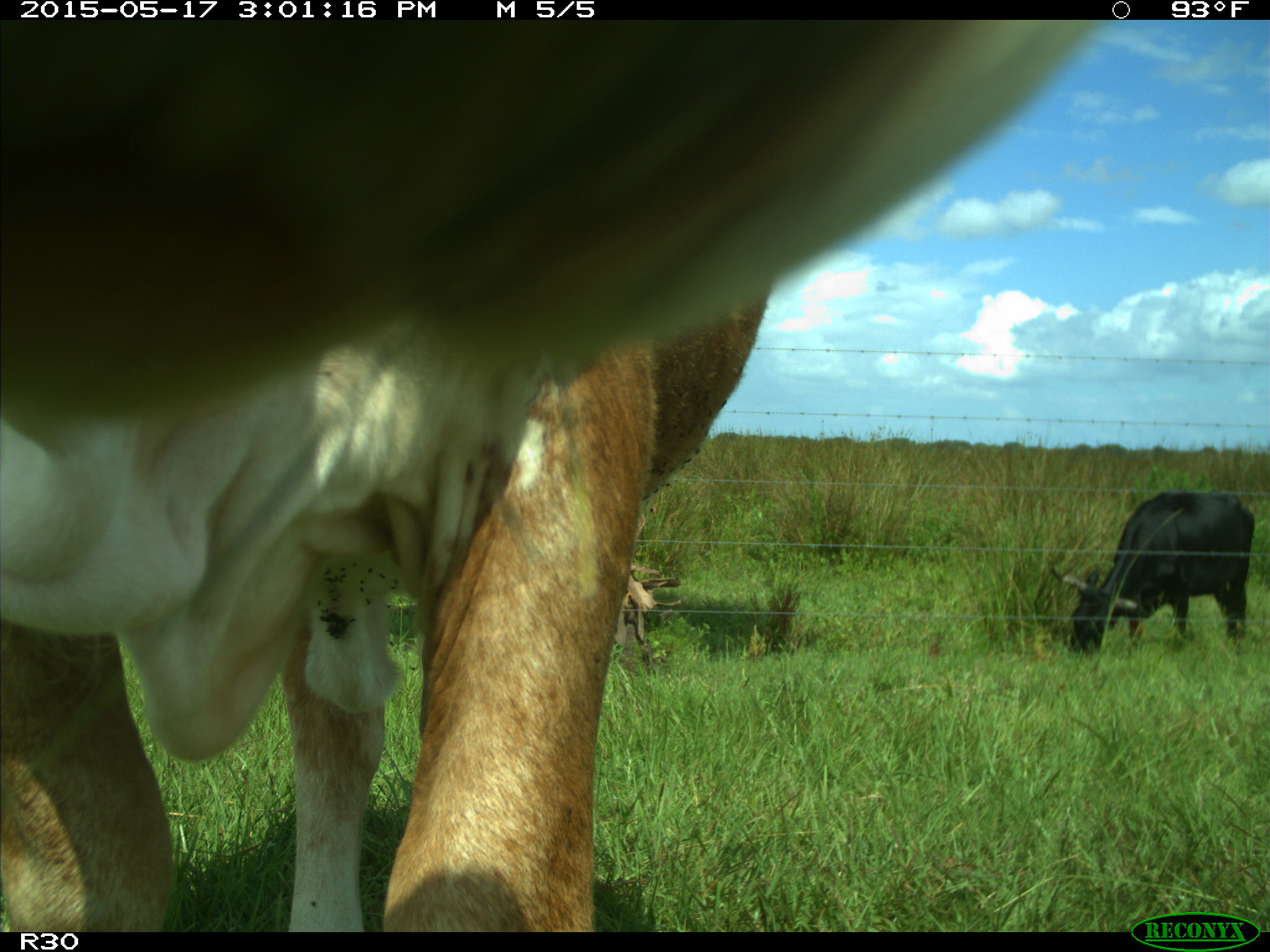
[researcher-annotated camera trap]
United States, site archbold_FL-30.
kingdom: Animalia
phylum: Chordata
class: Mammalia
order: Artiodactyla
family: Bovidae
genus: Bos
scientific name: Bos taurus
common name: domestic cow